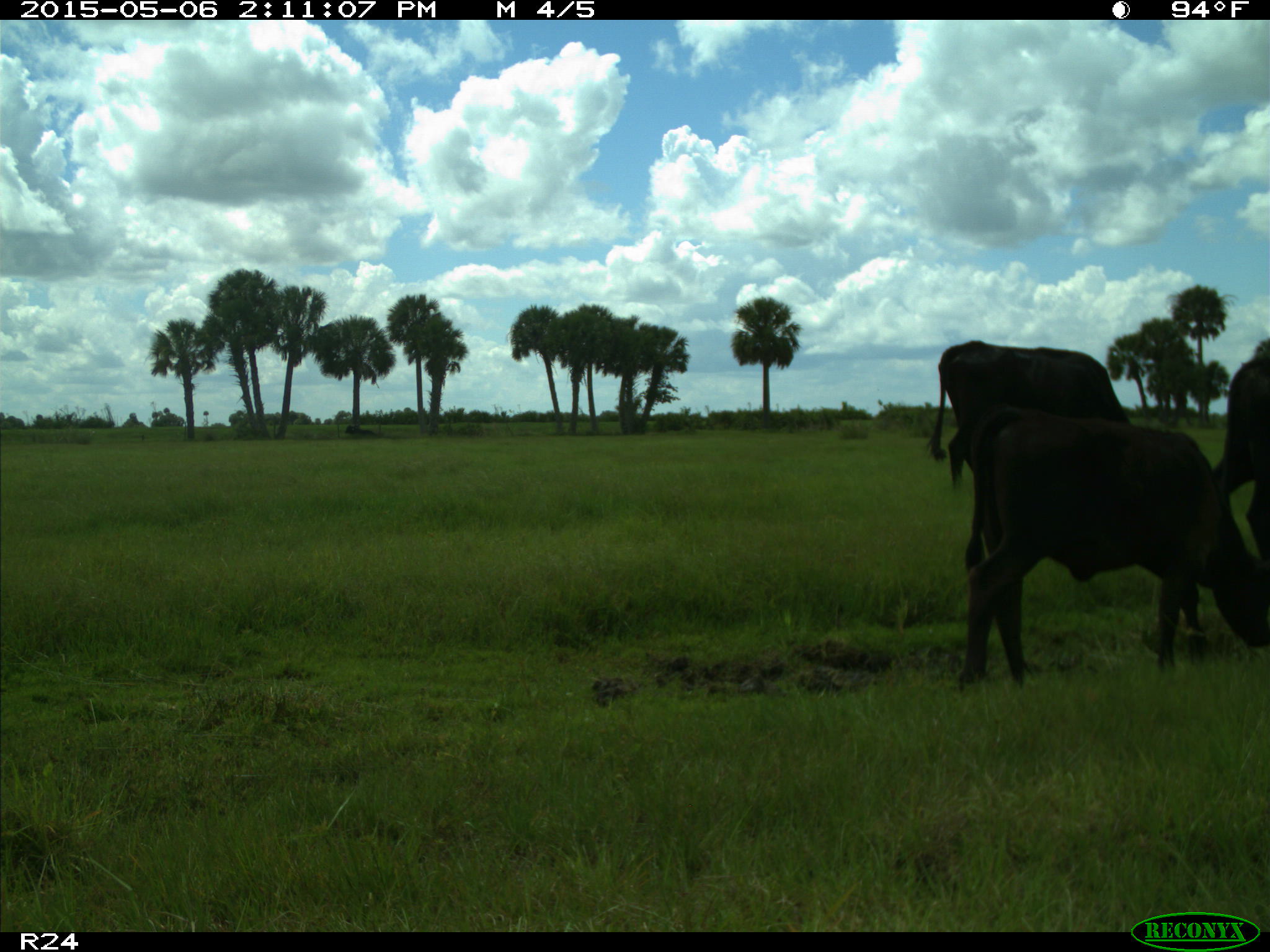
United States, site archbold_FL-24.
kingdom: Animalia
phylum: Chordata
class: Mammalia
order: Artiodactyla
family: Bovidae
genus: Bos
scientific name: Bos taurus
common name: domestic cow